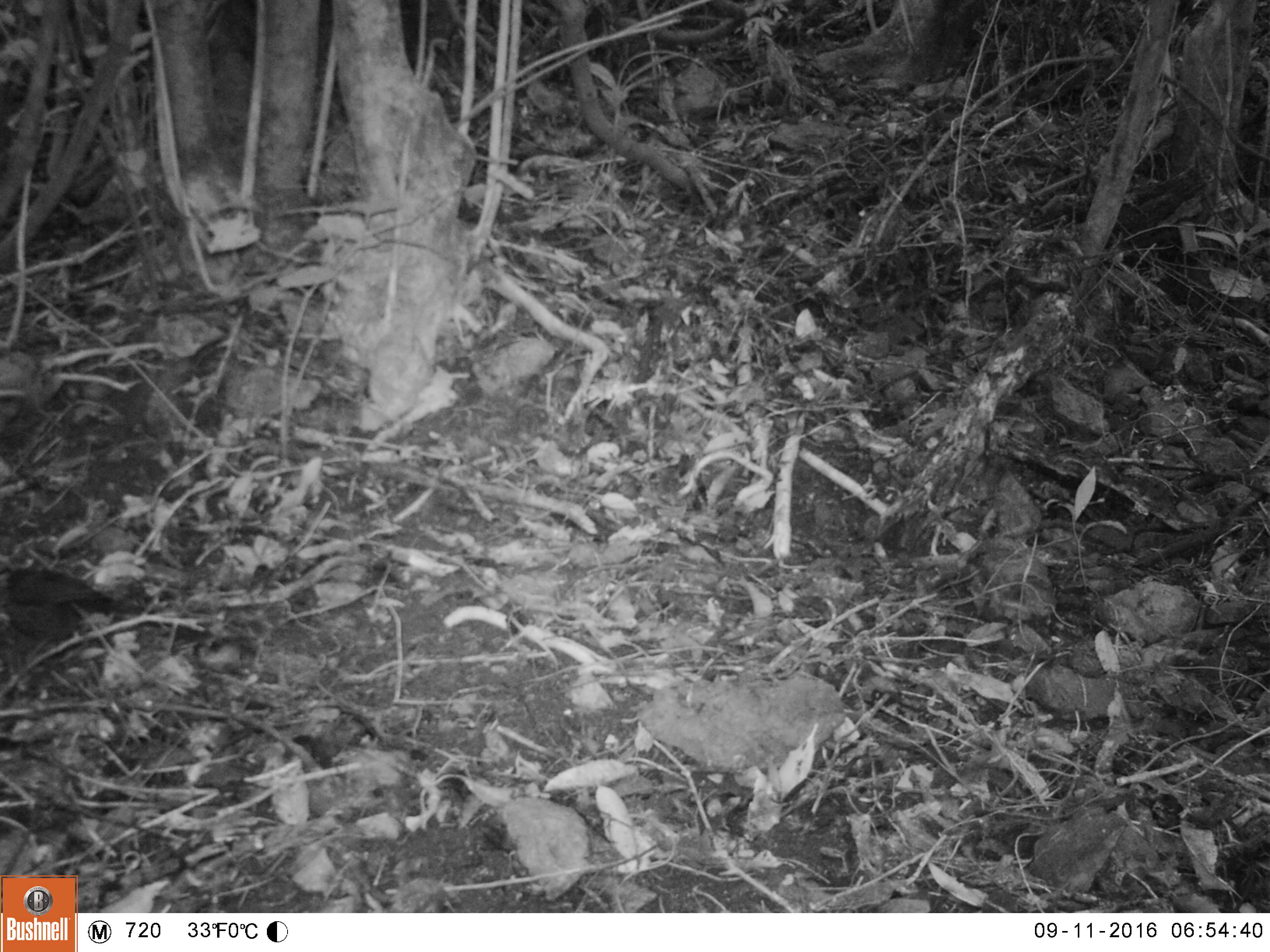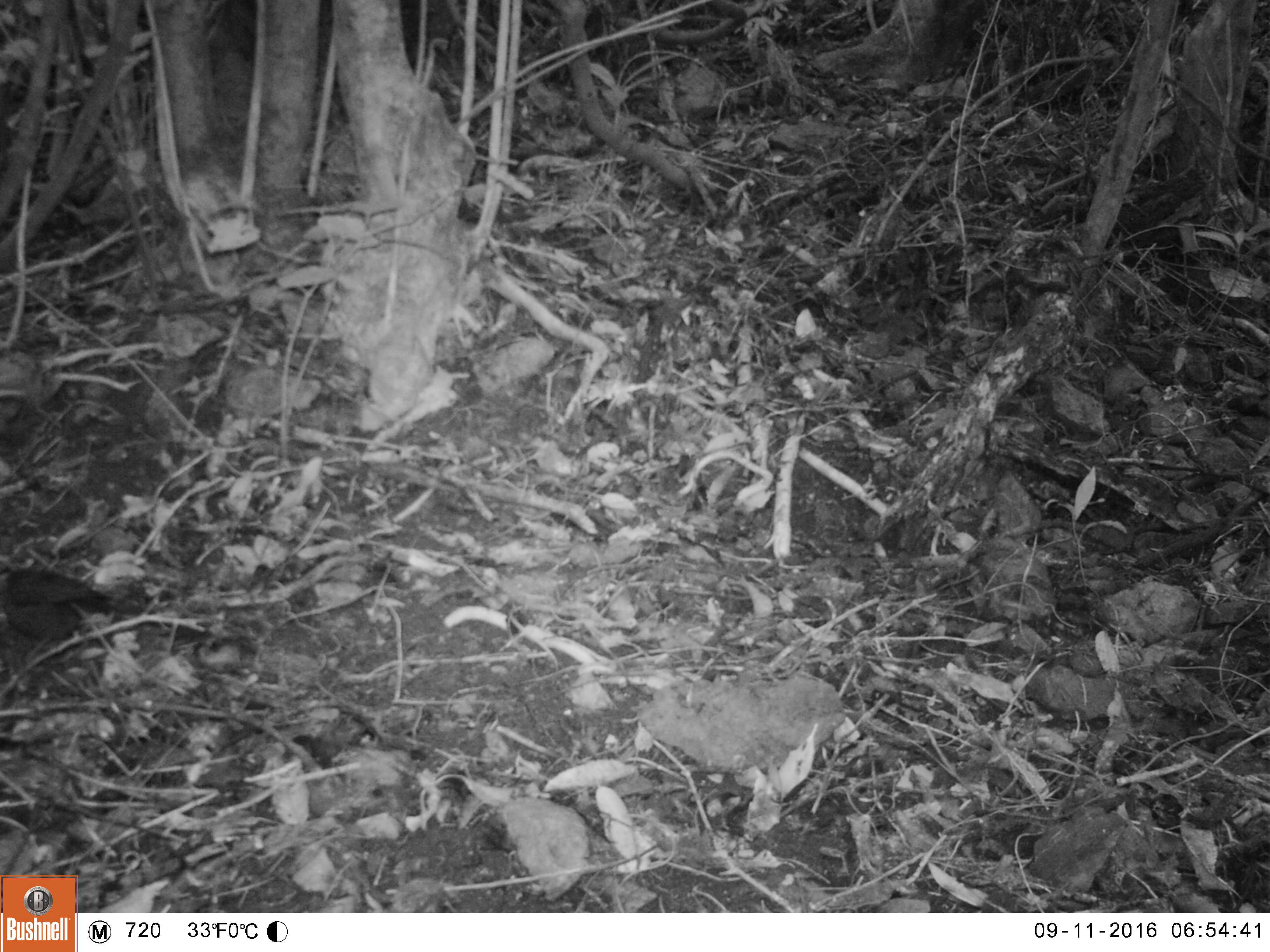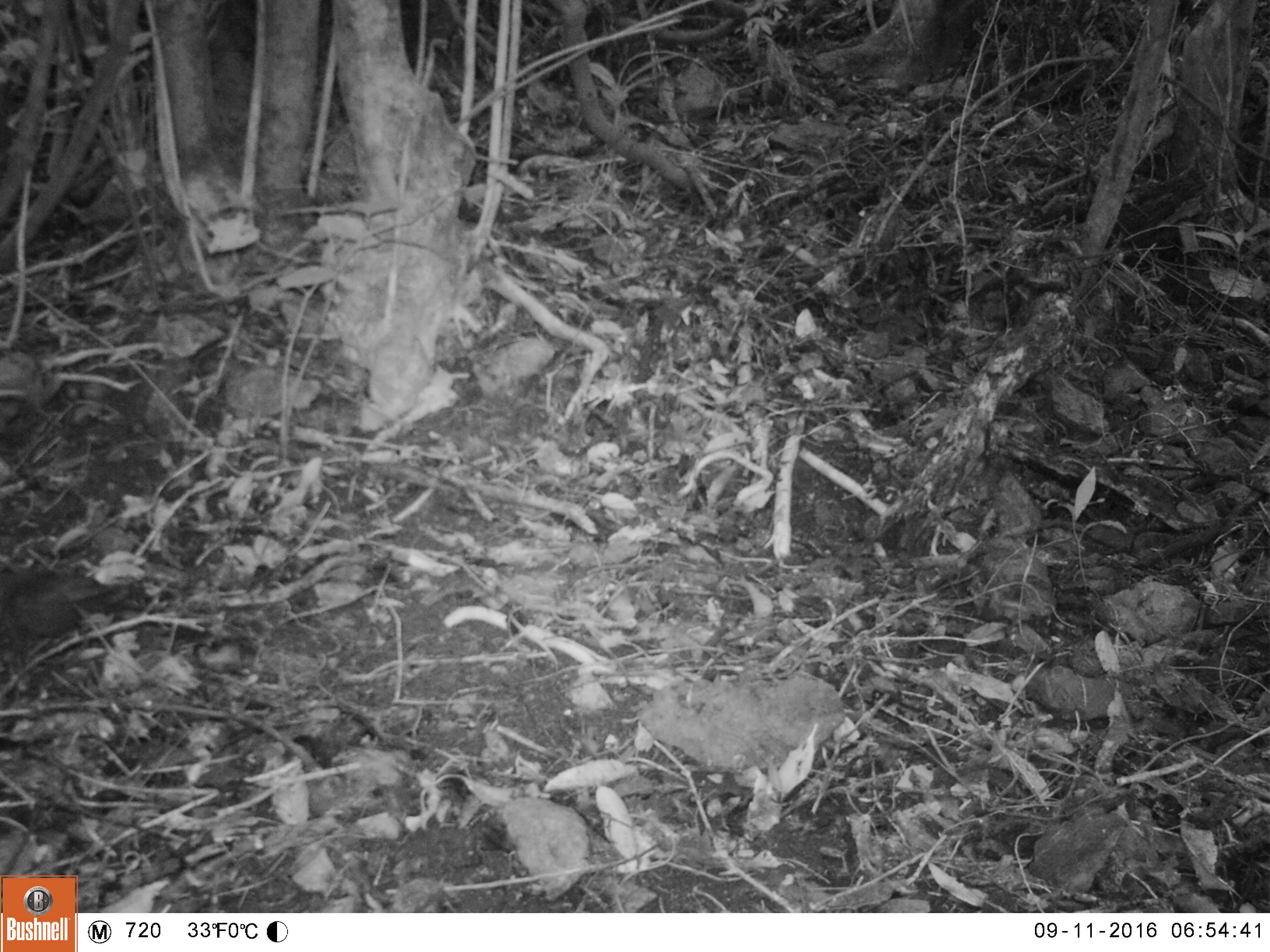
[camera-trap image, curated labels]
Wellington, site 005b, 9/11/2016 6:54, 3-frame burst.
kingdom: Animalia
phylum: Chordata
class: Aves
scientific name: Aves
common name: bird